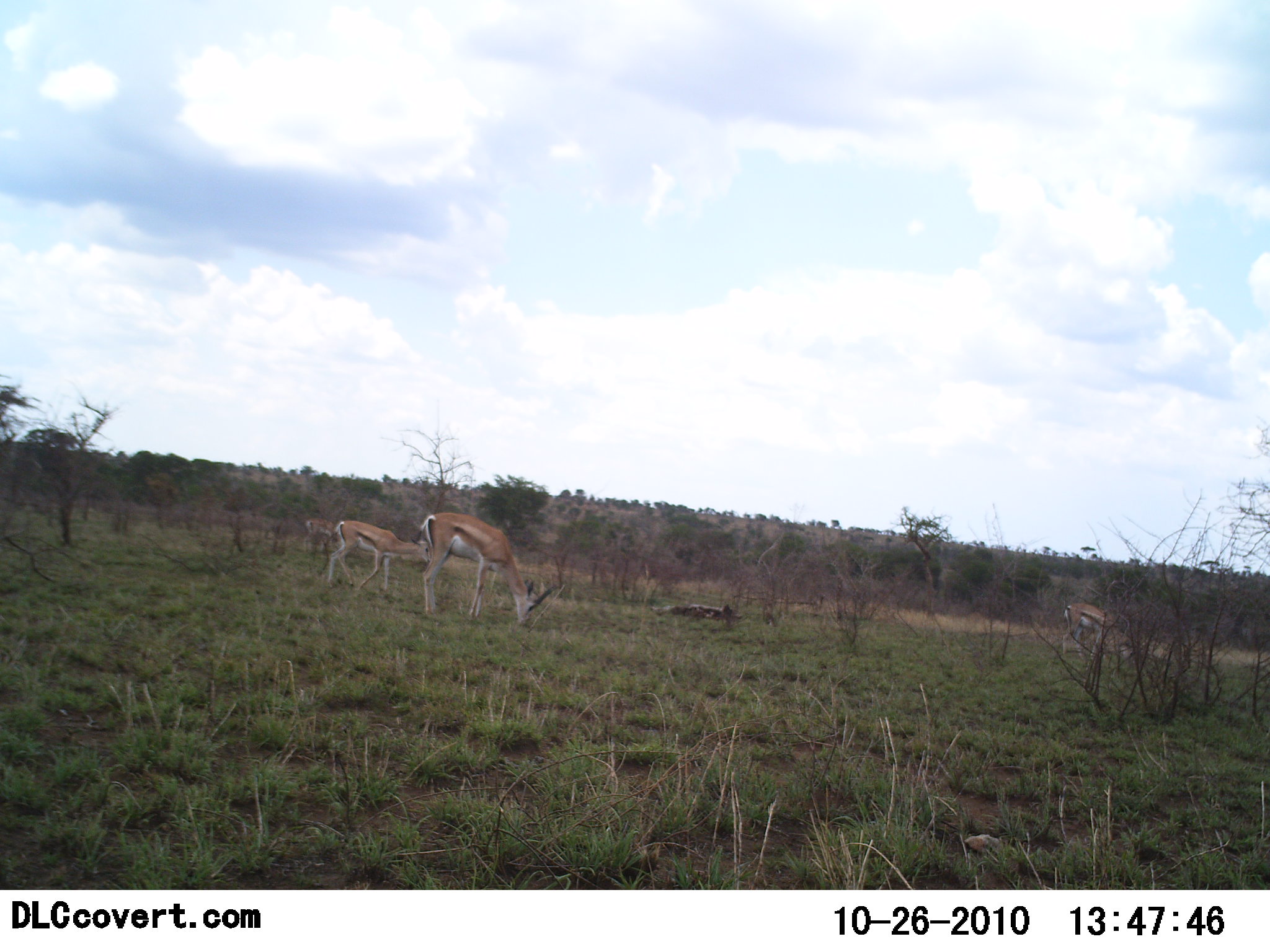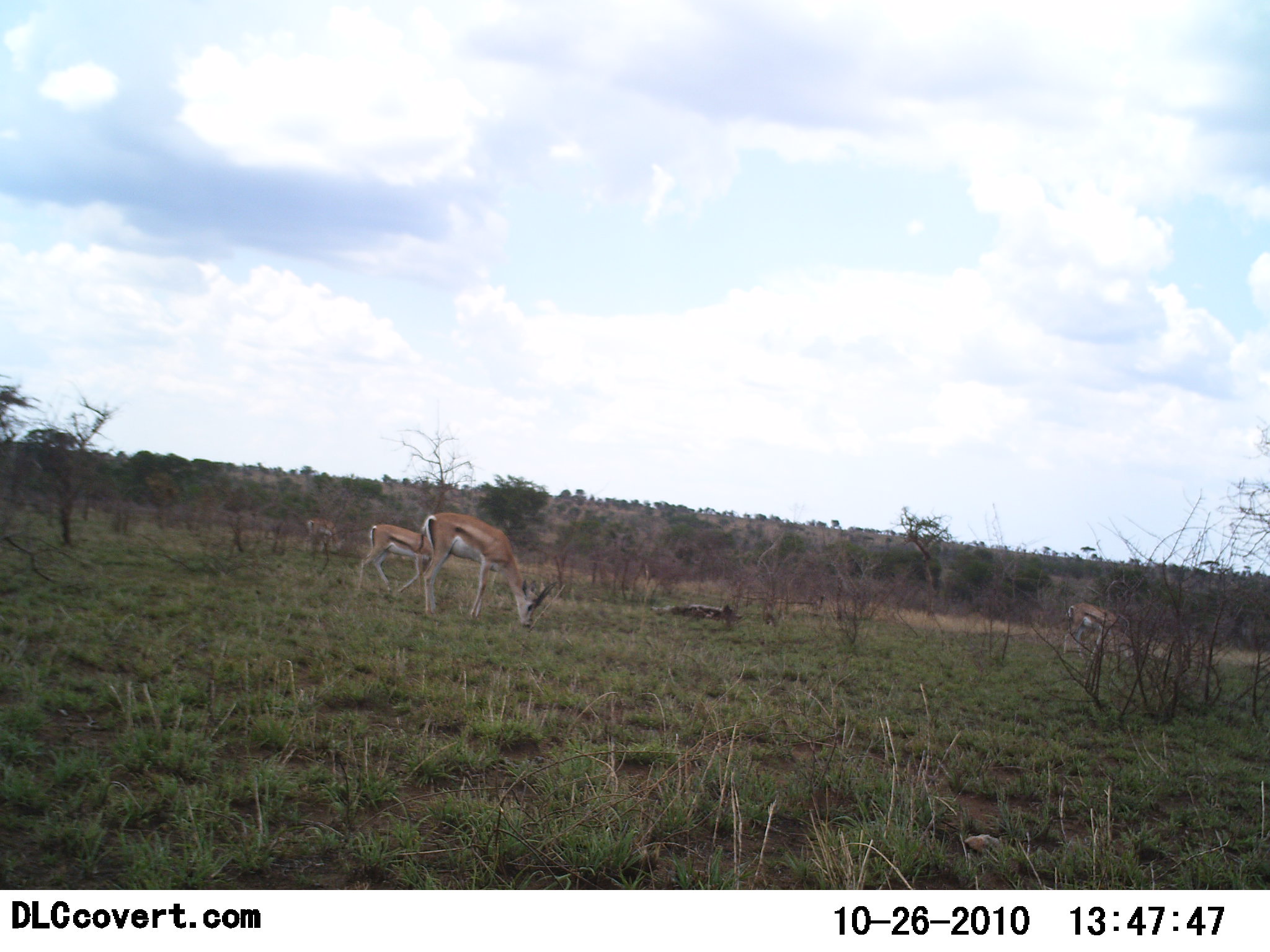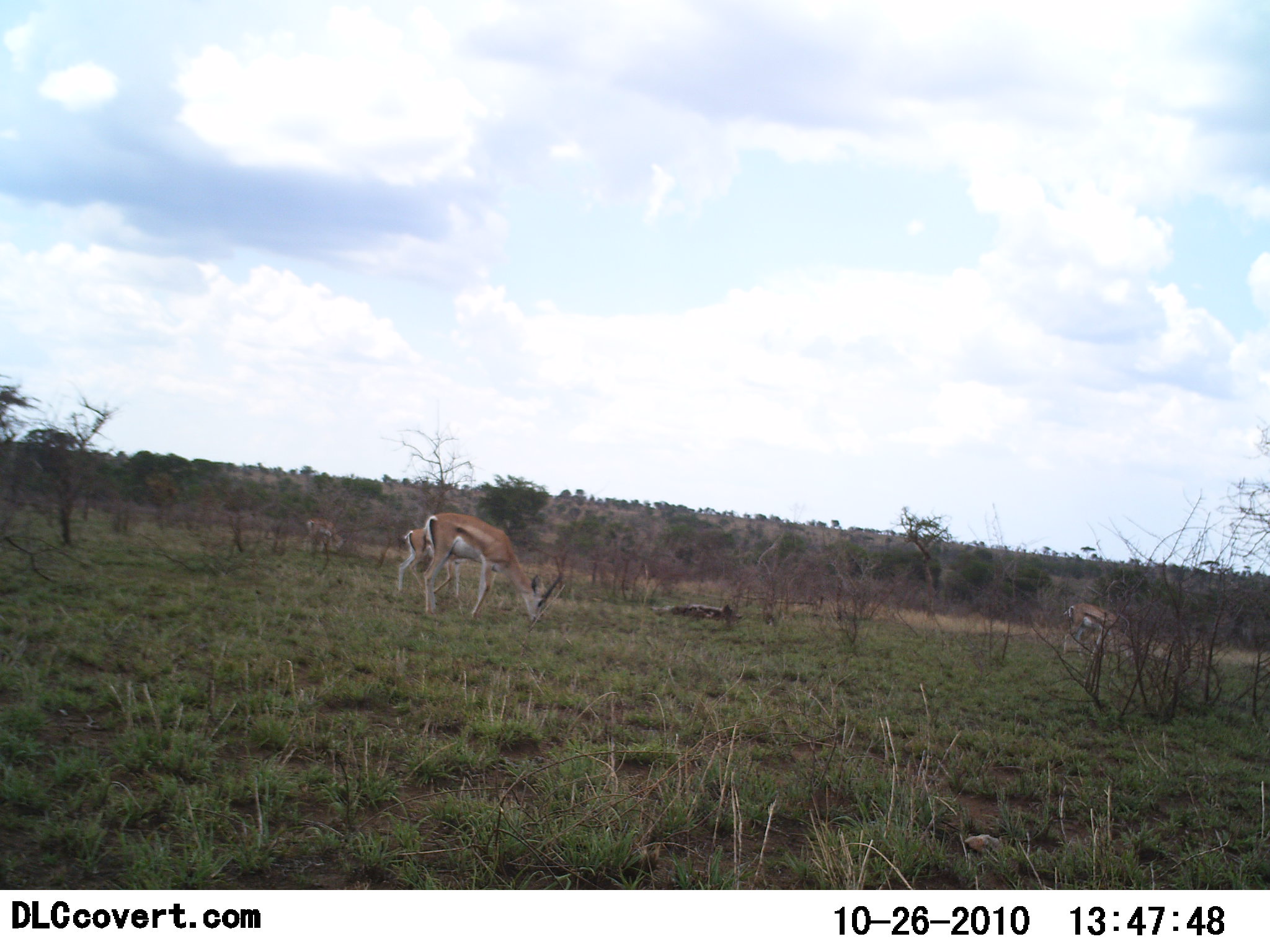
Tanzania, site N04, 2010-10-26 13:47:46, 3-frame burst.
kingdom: Animalia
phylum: Chordata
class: Mammalia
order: Artiodactyla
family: Bovidae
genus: Eudorcas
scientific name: Eudorcas thomsonii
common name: thomson's gazelle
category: gazellethomsons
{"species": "gazellethomsons (thomson's gazelle) (Eudorcas thomsonii)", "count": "3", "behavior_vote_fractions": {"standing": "44%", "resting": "0%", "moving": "19%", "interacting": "0%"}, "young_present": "12%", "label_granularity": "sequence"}